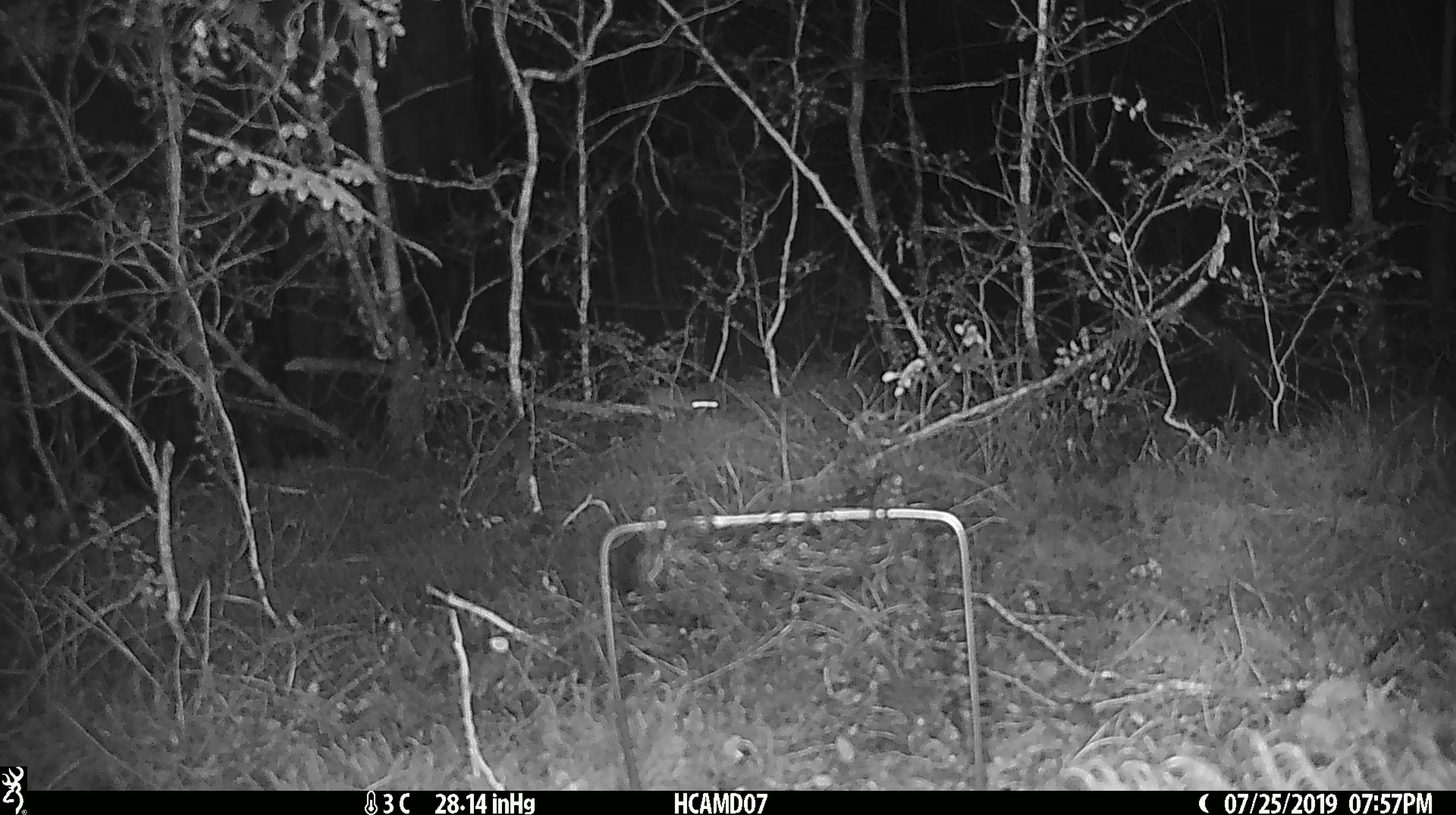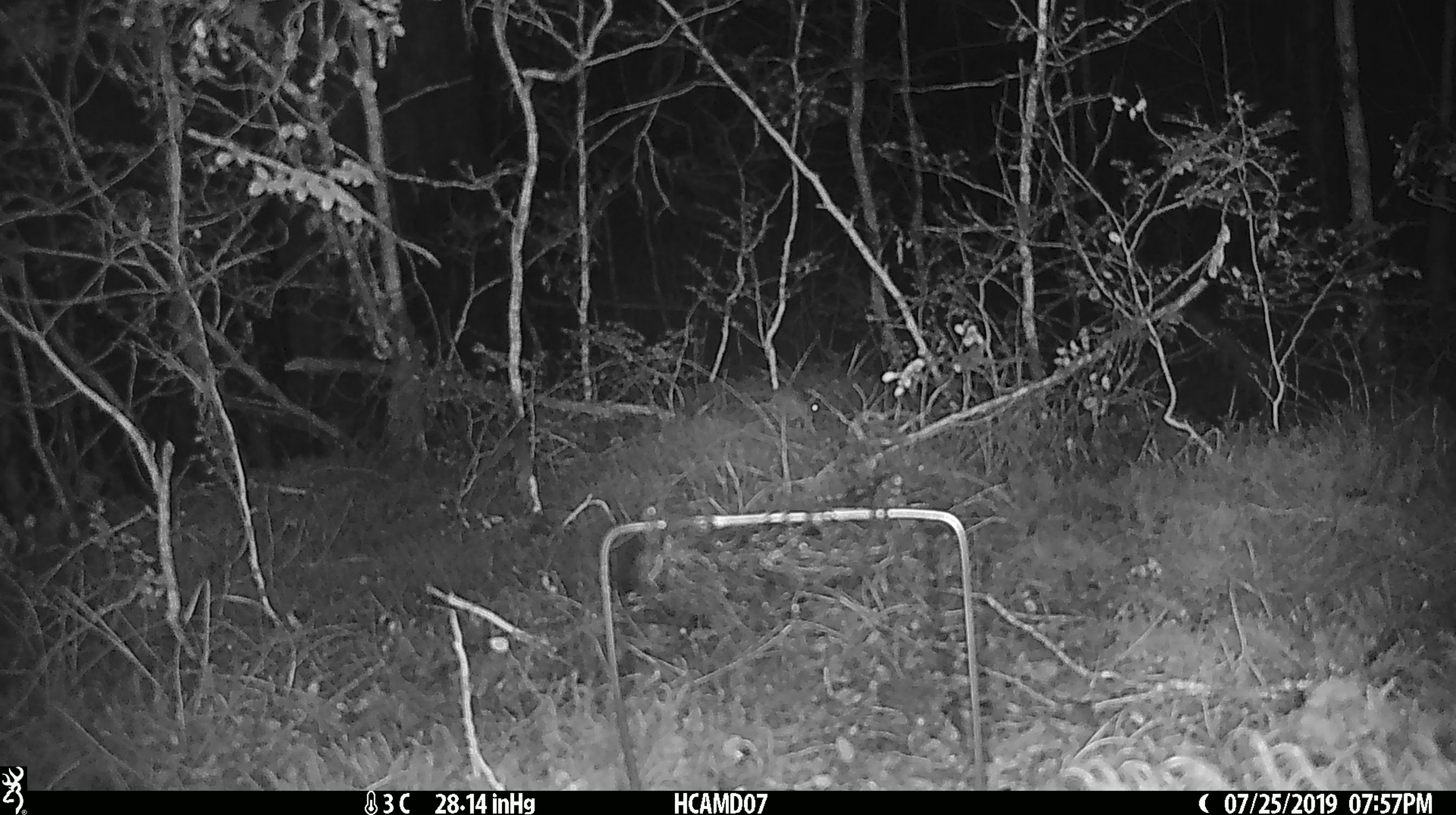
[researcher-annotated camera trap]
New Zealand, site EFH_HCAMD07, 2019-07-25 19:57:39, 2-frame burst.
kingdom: Animalia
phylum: Chordata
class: Mammalia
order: Rodentia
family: Muridae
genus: Mus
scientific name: Mus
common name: mouse